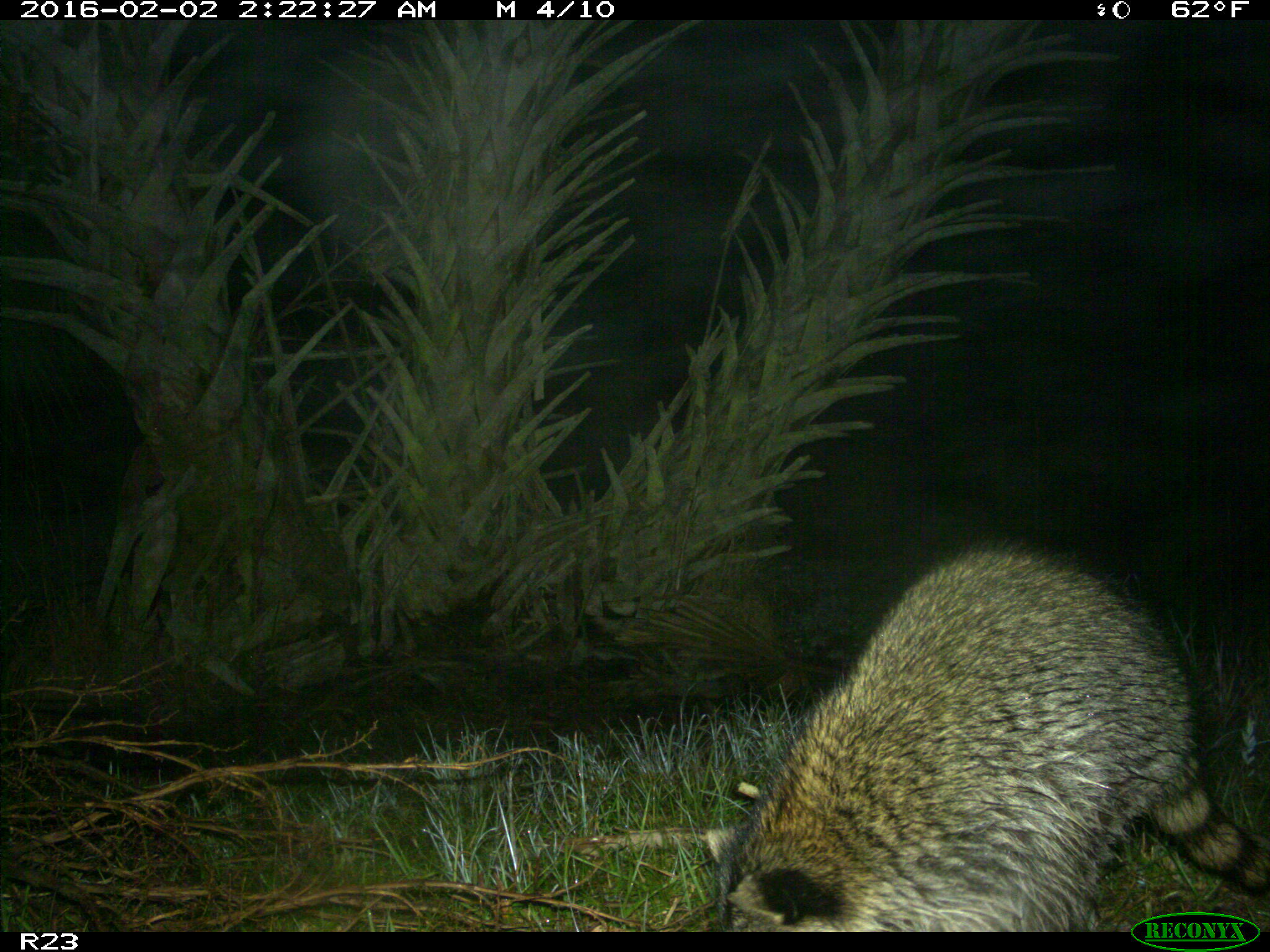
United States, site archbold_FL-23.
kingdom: Animalia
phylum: Chordata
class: Mammalia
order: Carnivora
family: Procyonidae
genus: Procyon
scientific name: Procyon lotor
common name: common raccoon